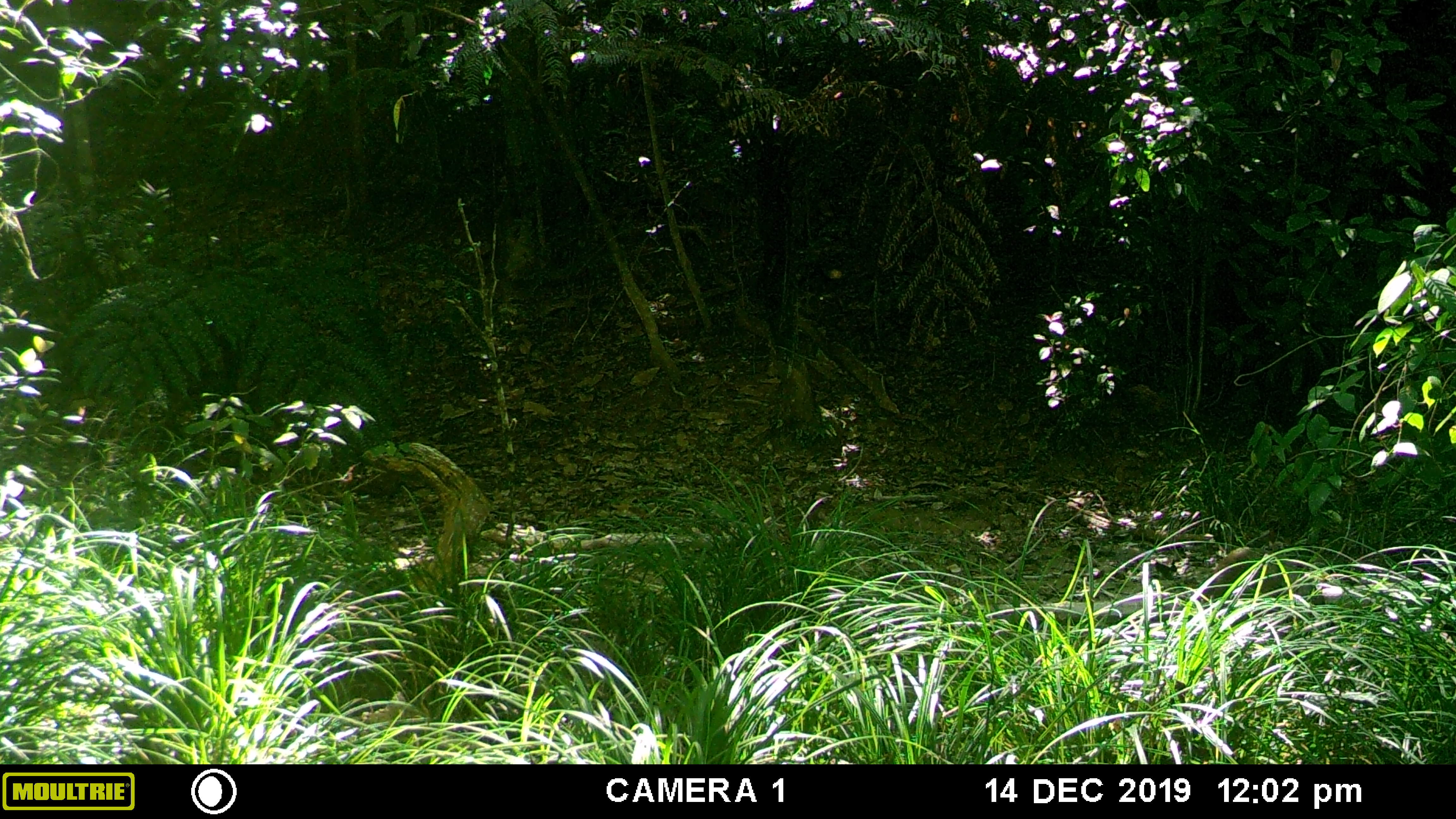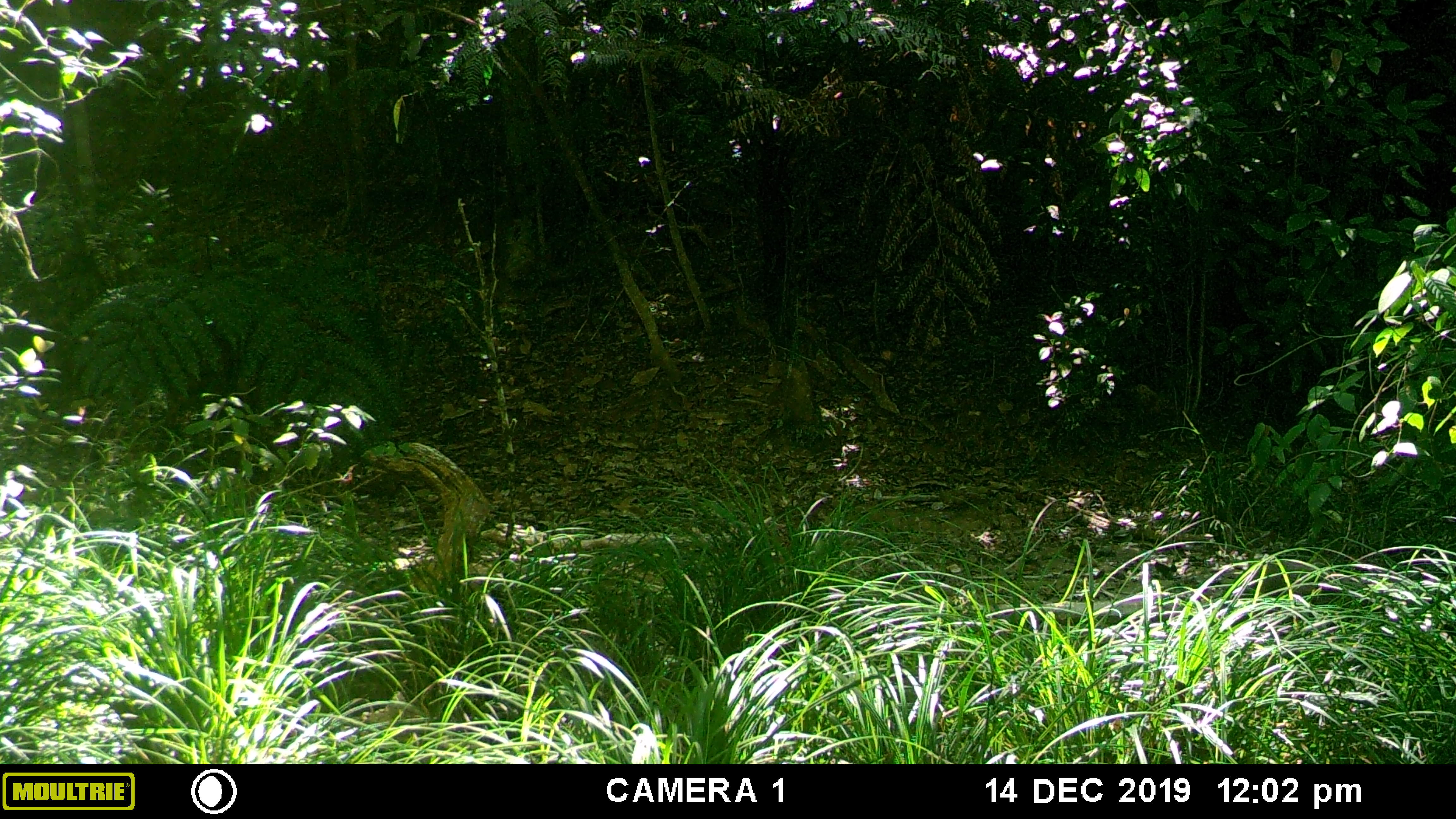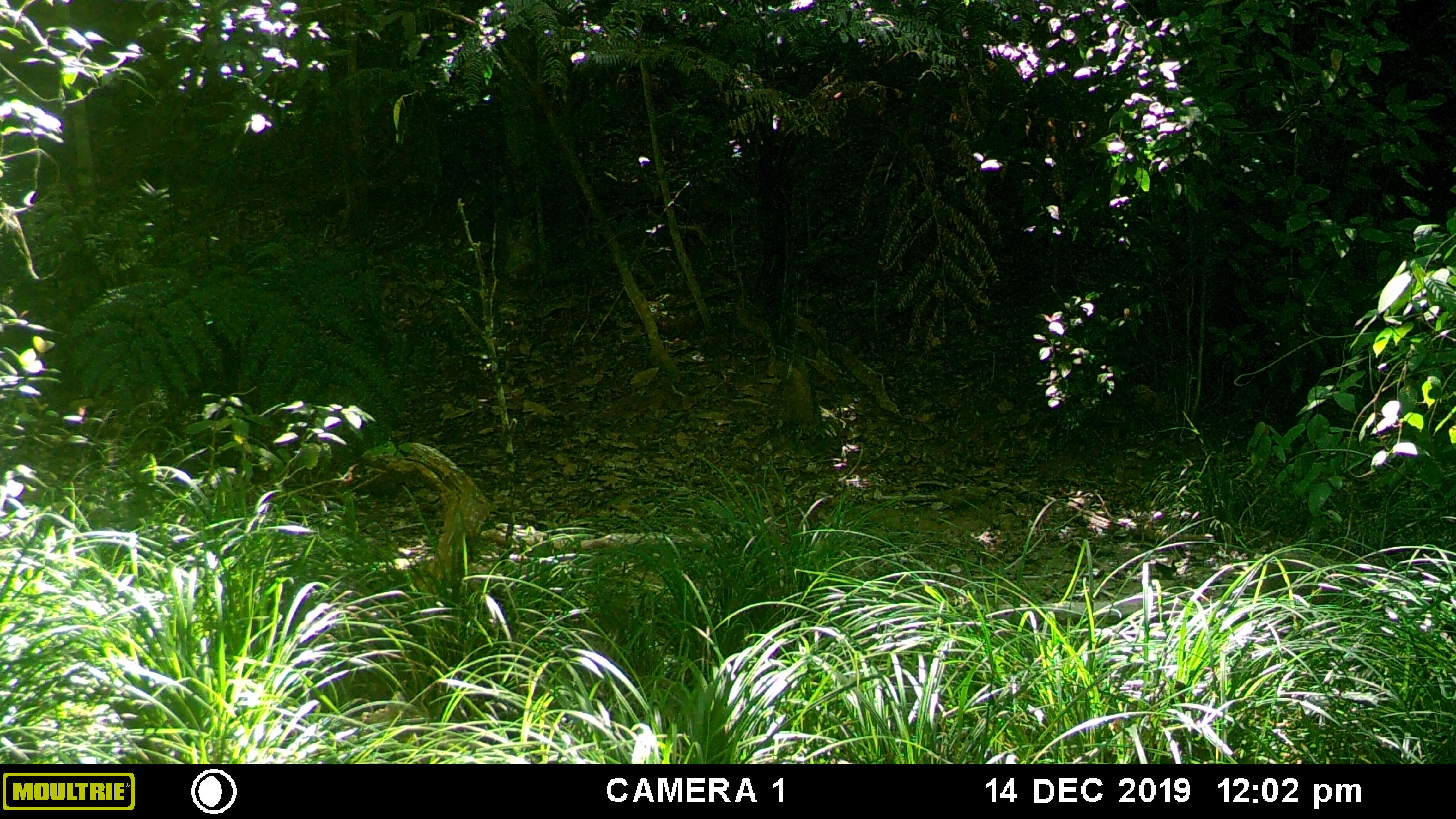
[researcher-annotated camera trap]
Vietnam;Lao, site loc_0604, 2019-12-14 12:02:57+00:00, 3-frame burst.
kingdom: Animalia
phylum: Chordata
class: Mammalia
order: Artiodactyla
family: Suidae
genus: Sus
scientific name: Sus scrofa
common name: eurasian wild pig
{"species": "eurasian wild pig (Sus scrofa)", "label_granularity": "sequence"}